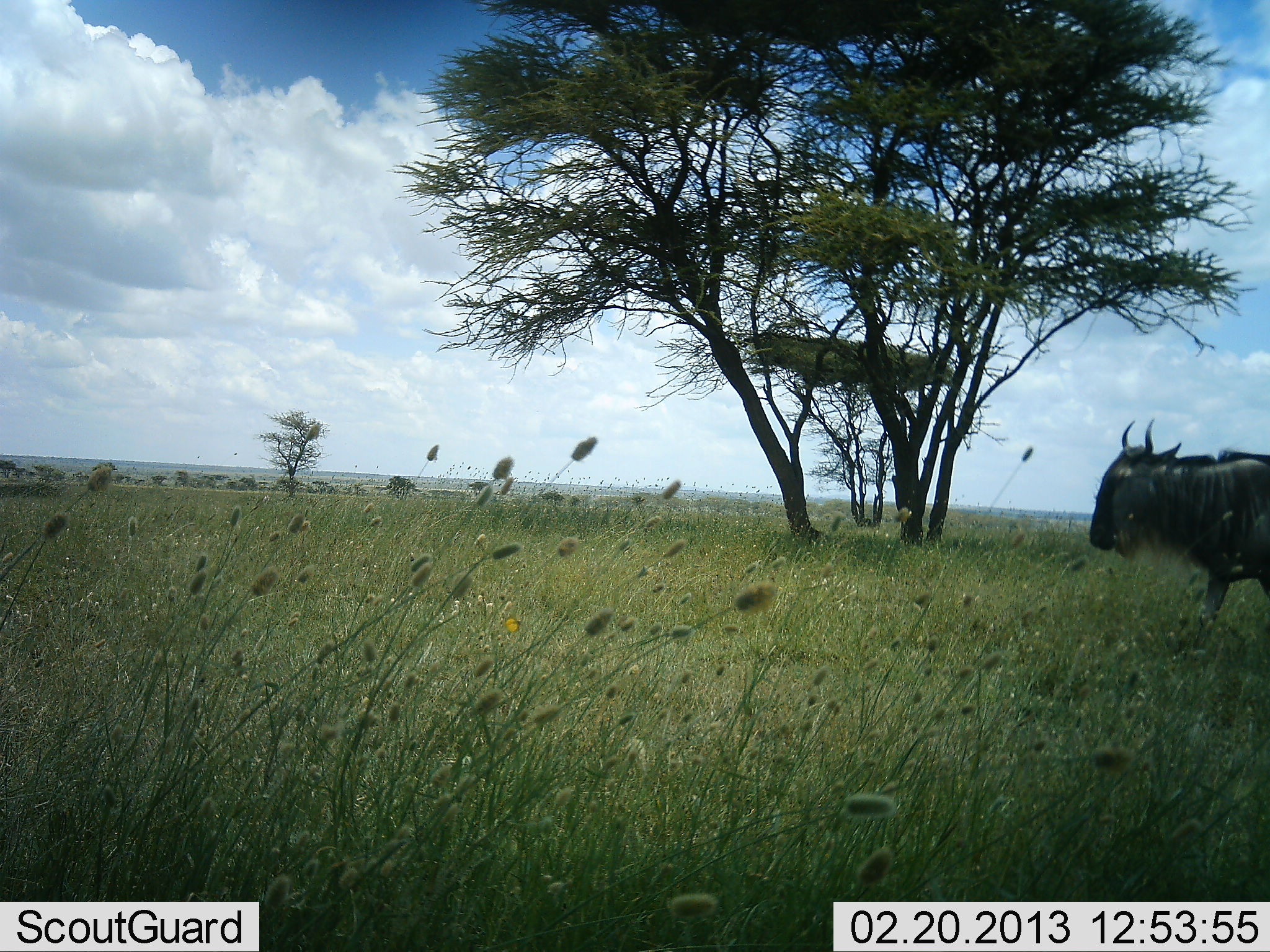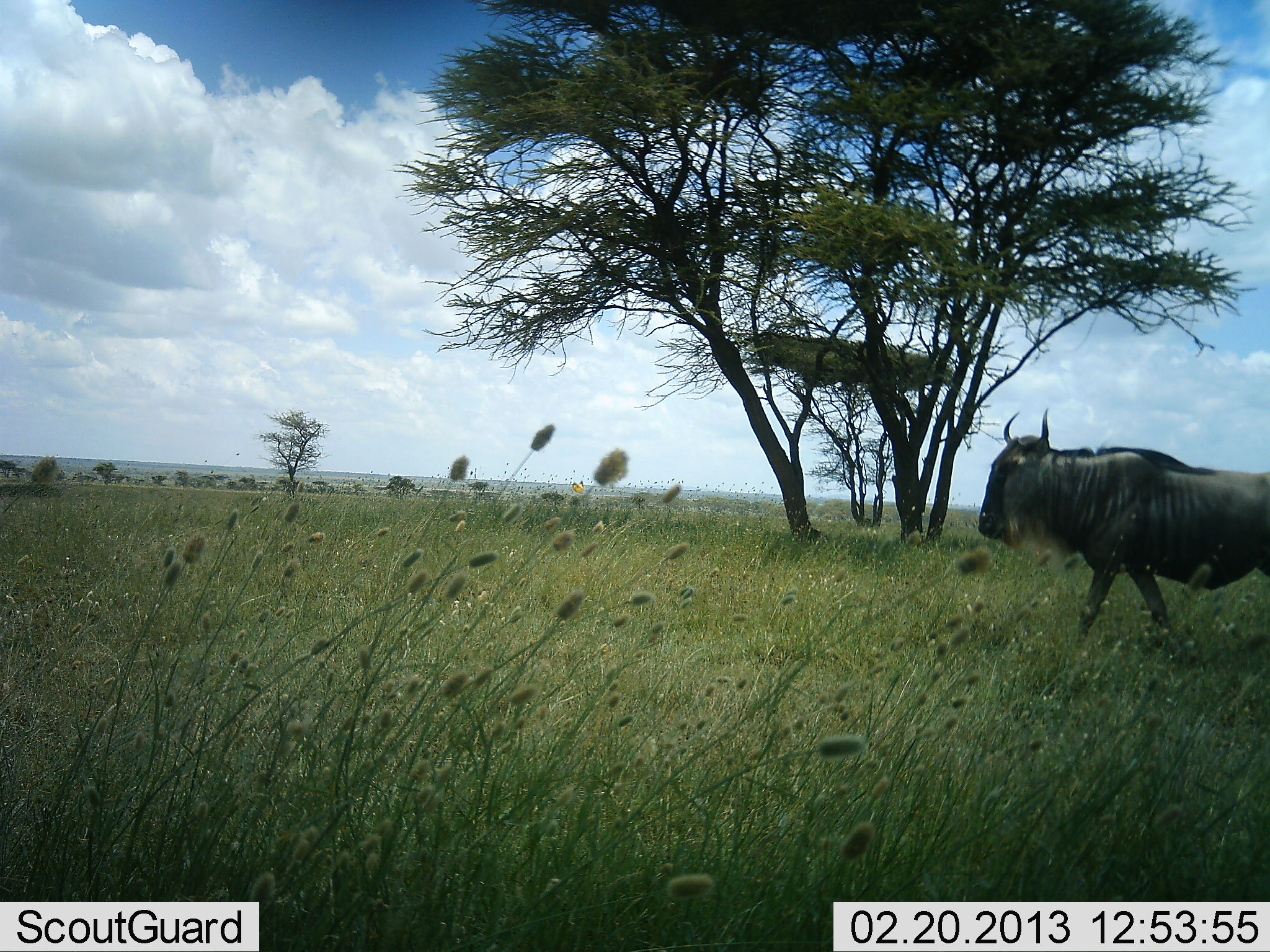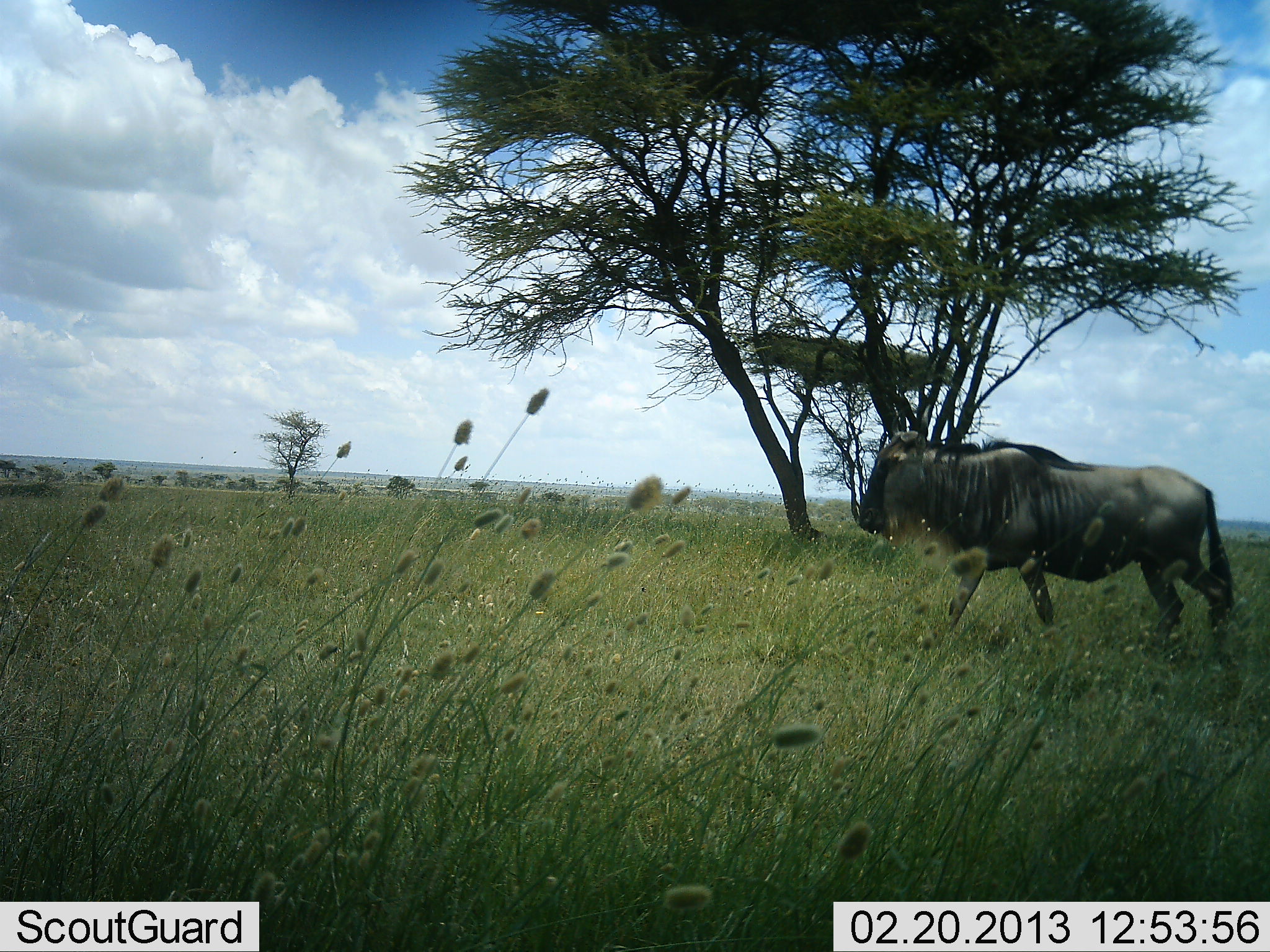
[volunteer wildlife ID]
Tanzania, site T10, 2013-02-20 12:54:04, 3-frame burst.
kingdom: Animalia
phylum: Chordata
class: Mammalia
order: Artiodactyla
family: Bovidae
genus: Connochaetes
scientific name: Connochaetes taurinus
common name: blue wildebeest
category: wildebeest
Wildebeest (blue wildebeest) (Connochaetes taurinus), count 1. Behavior (volunteer vote fractions): standing 5%, resting 0%, moving 95%, interacting 0%. Young present (vote fraction): 0%. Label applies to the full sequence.